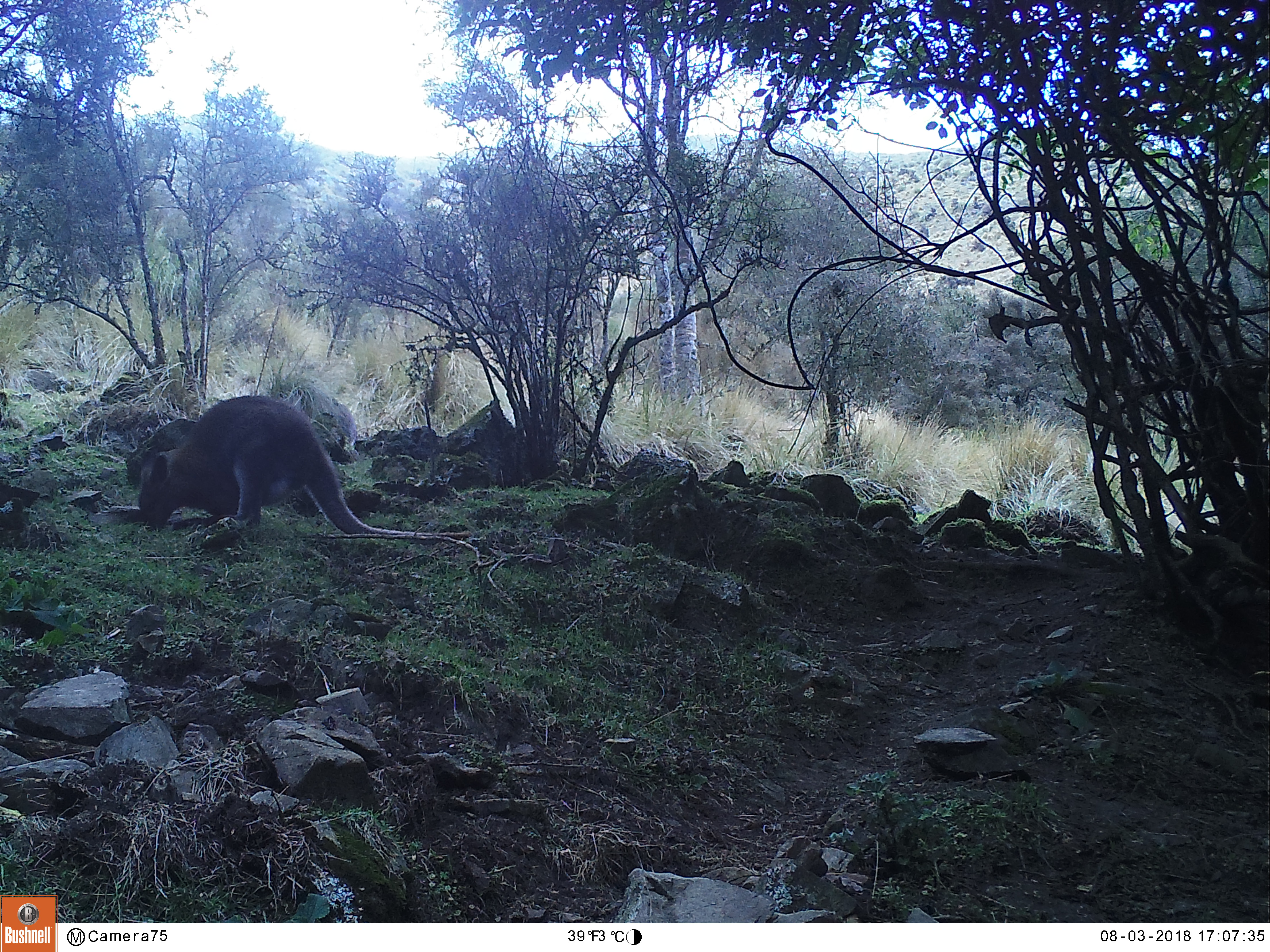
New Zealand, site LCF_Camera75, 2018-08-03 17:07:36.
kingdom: Animalia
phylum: Chordata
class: Mammalia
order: Diprotodontia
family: Macropodidae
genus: Notamacropus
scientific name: Notamacropus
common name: wallaby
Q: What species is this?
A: Wallaby (Notamacropus).